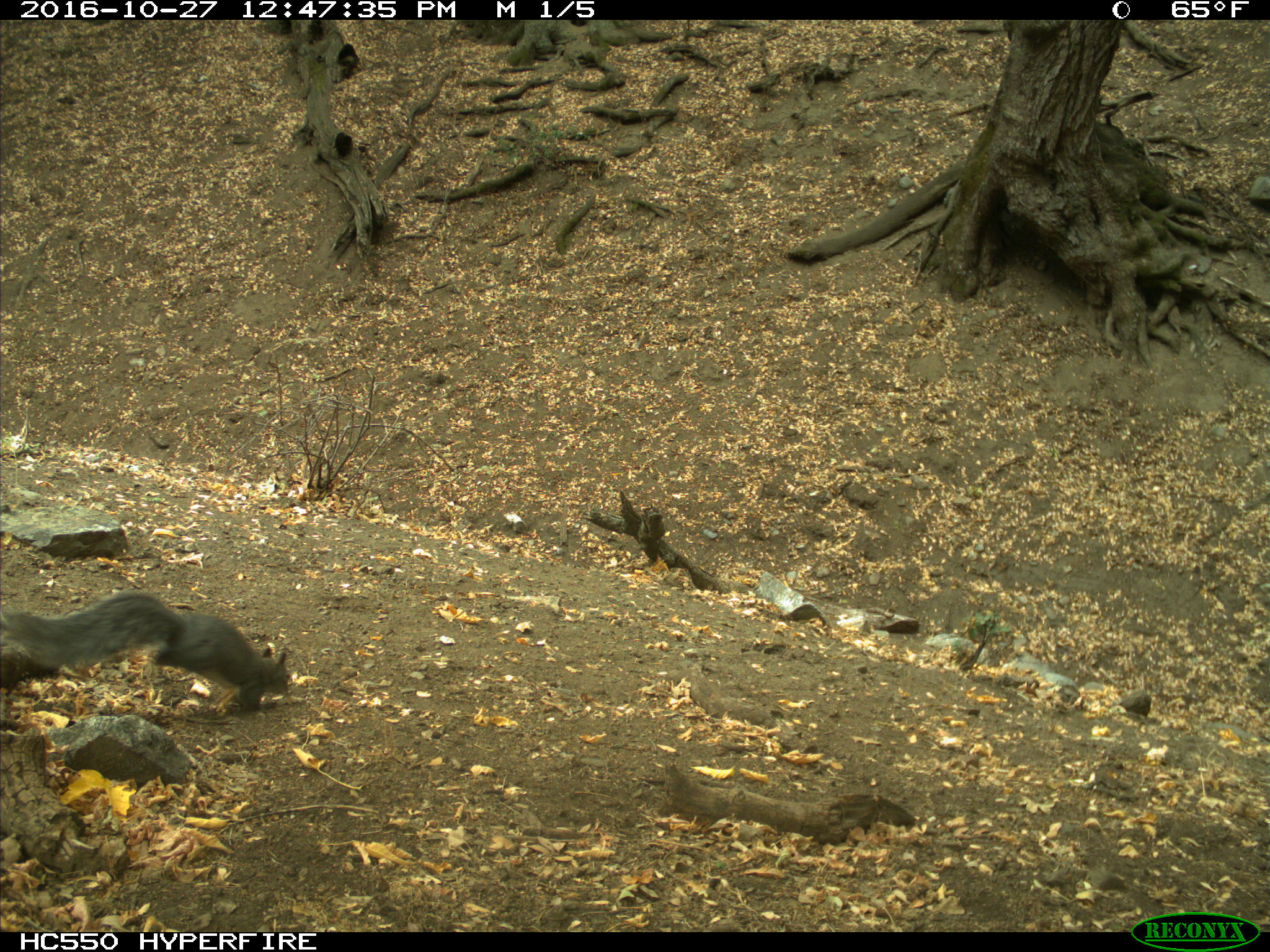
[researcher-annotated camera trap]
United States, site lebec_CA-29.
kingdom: Animalia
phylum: Chordata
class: Mammalia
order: Rodentia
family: Sciuridae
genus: Sciurus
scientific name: Sciurus carolinensis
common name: eastern gray squirrel